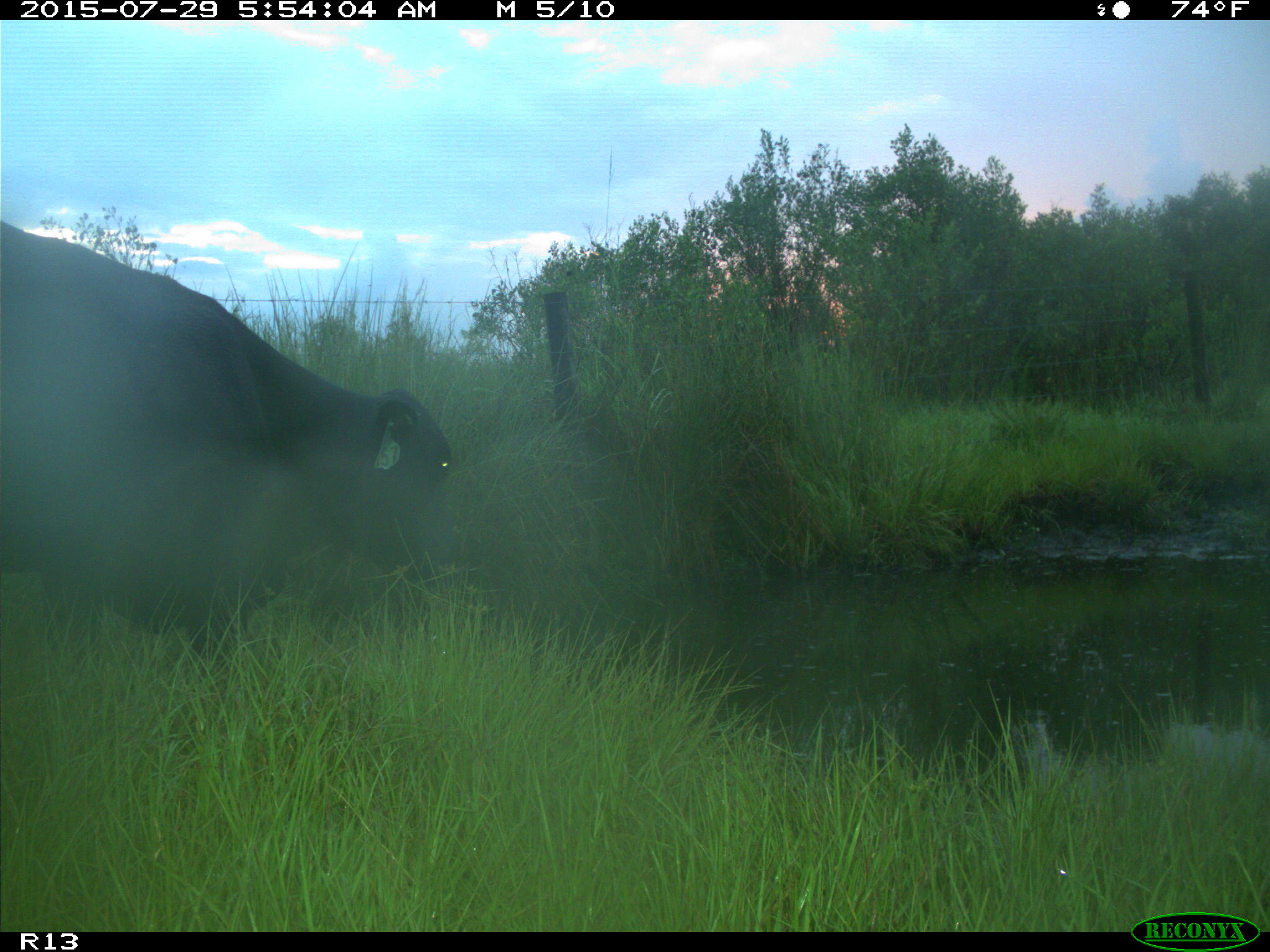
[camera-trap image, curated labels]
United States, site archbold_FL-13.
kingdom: Animalia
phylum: Chordata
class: Mammalia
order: Artiodactyla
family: Bovidae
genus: Bos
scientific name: Bos taurus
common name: domestic cow